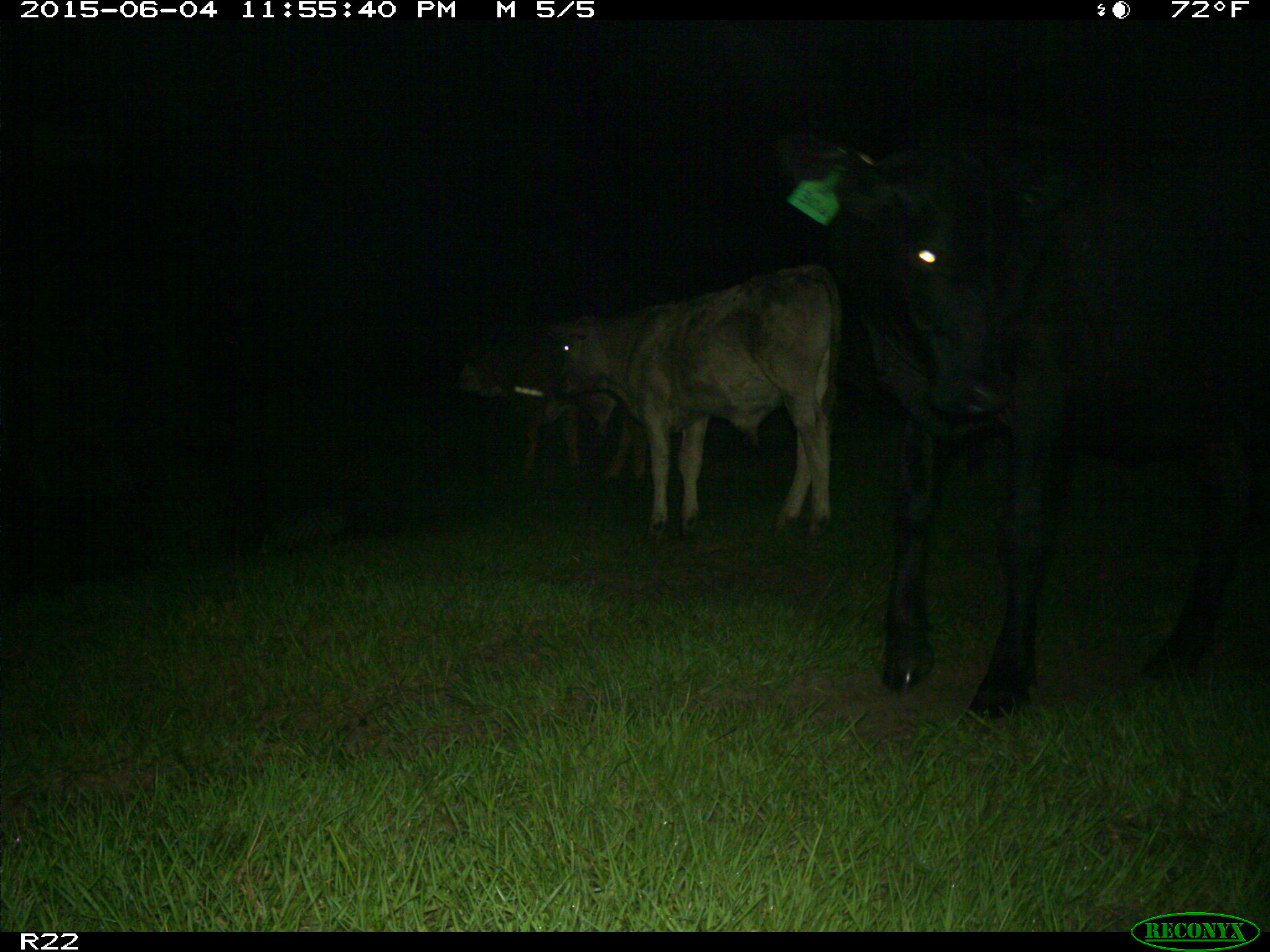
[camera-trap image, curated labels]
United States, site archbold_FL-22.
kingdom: Animalia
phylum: Chordata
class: Mammalia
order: Artiodactyla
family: Bovidae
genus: Bos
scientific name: Bos taurus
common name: domestic cow